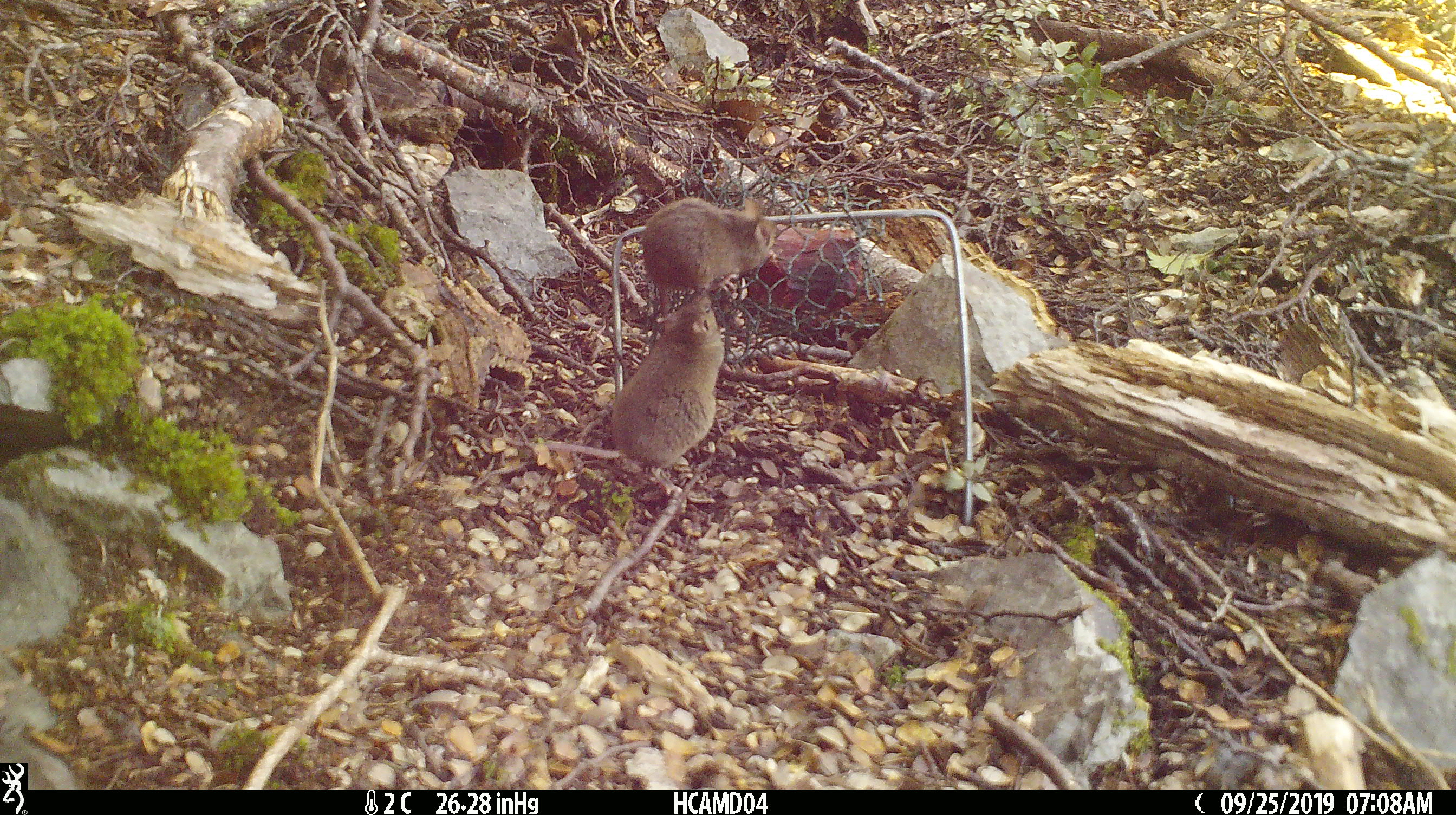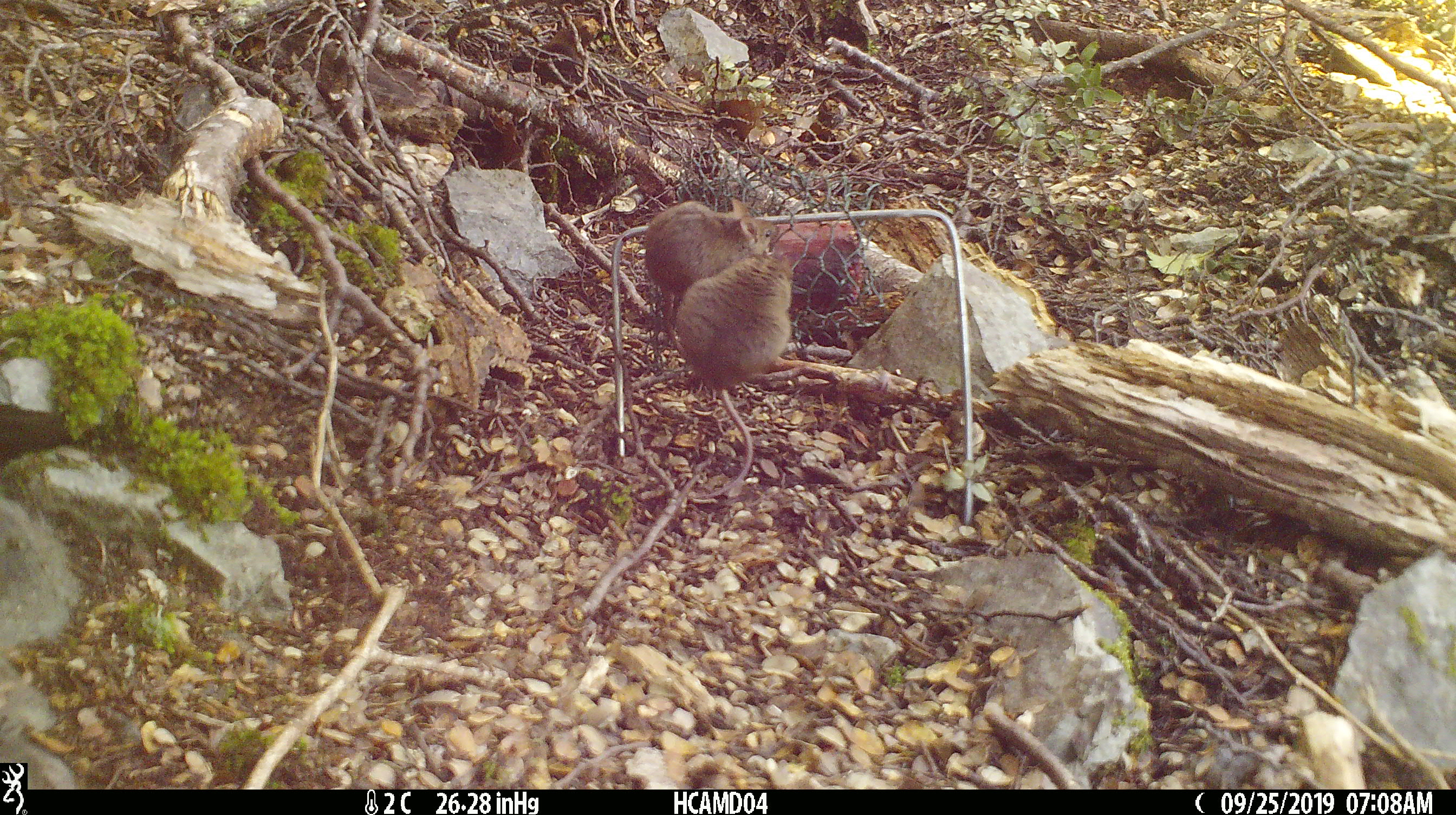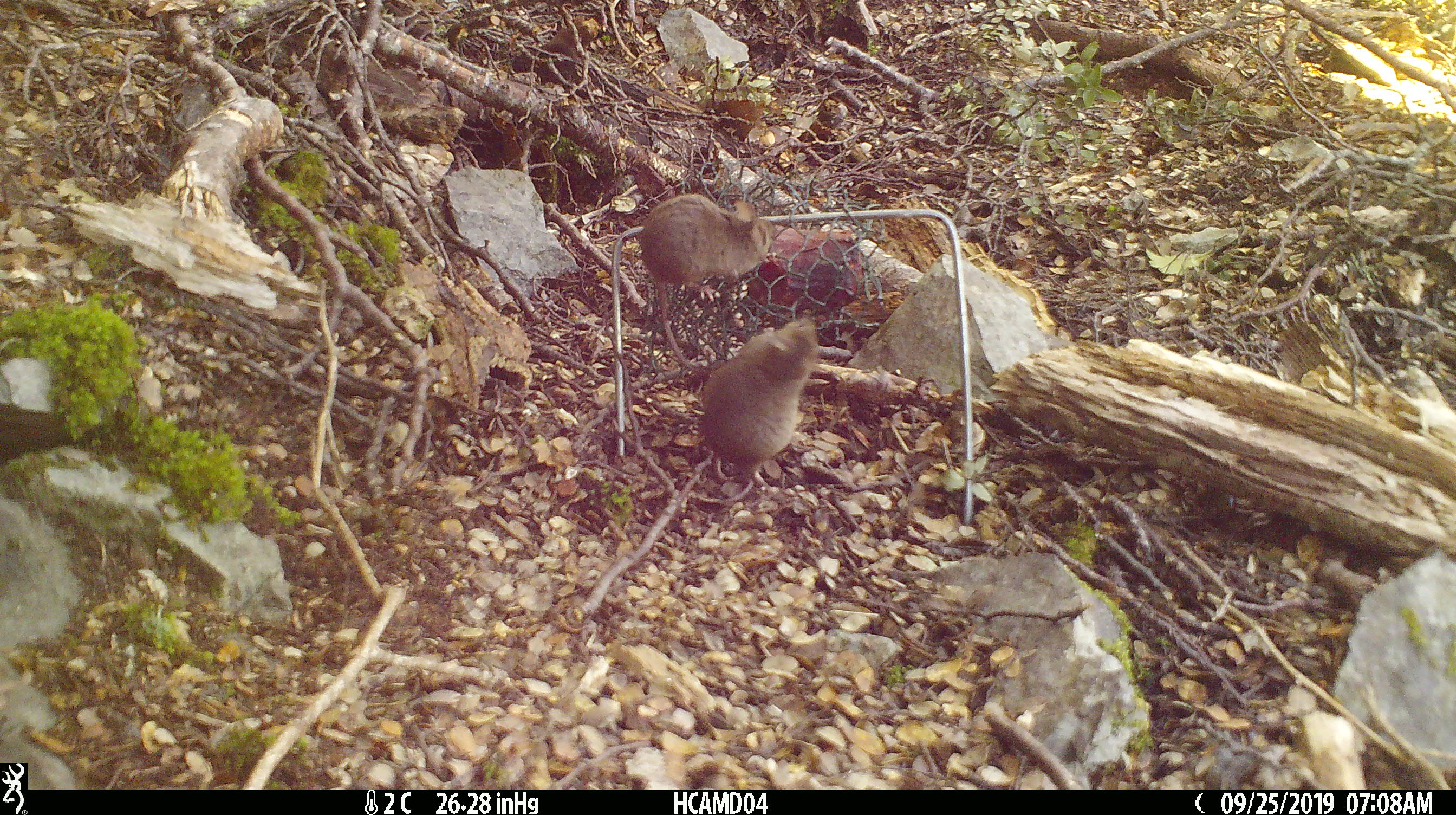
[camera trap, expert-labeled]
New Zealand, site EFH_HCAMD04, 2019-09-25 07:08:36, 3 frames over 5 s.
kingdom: Animalia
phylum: Chordata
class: Mammalia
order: Rodentia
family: Muridae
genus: Mus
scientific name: Mus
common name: mouse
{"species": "mouse (Mus)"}